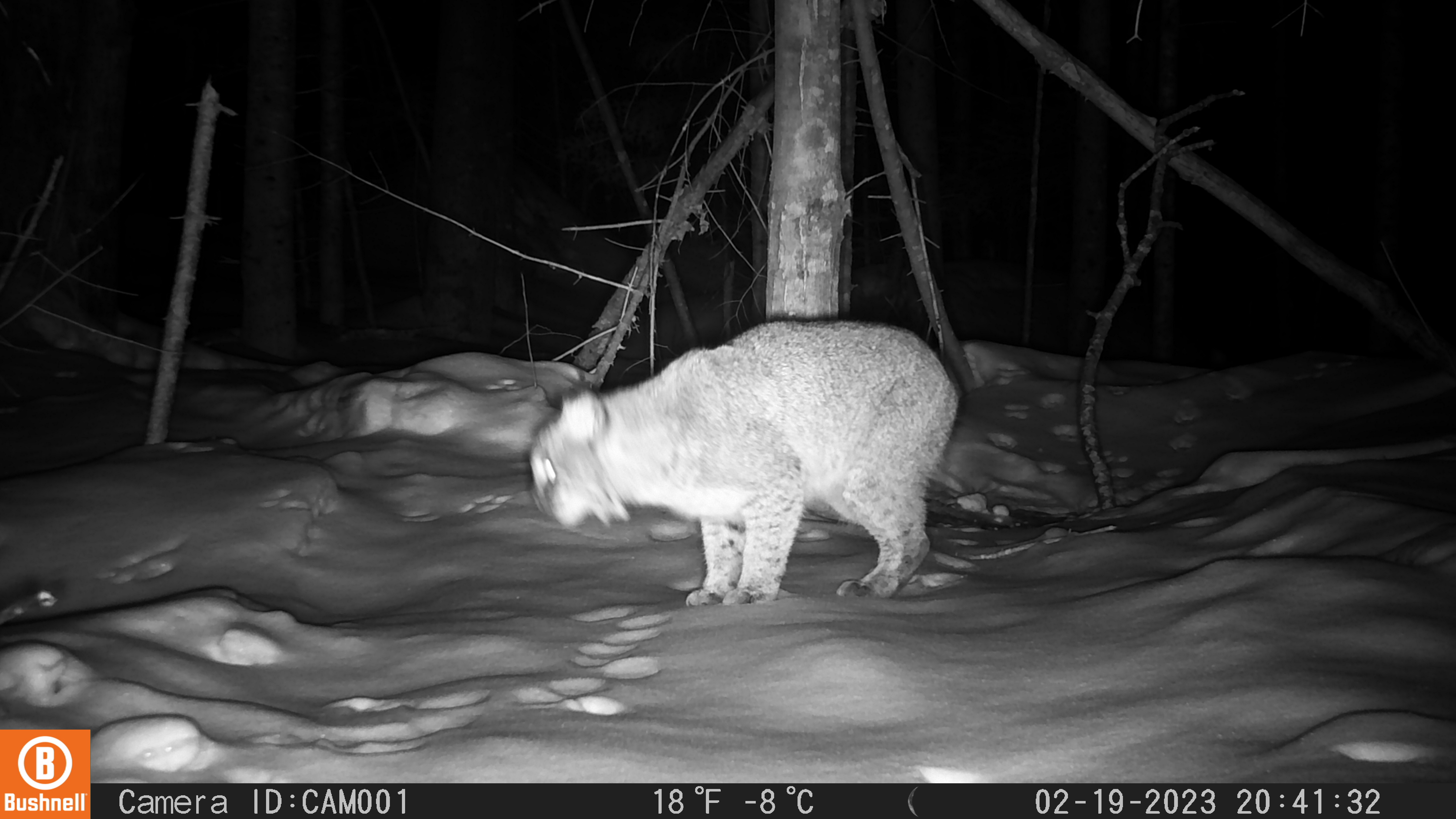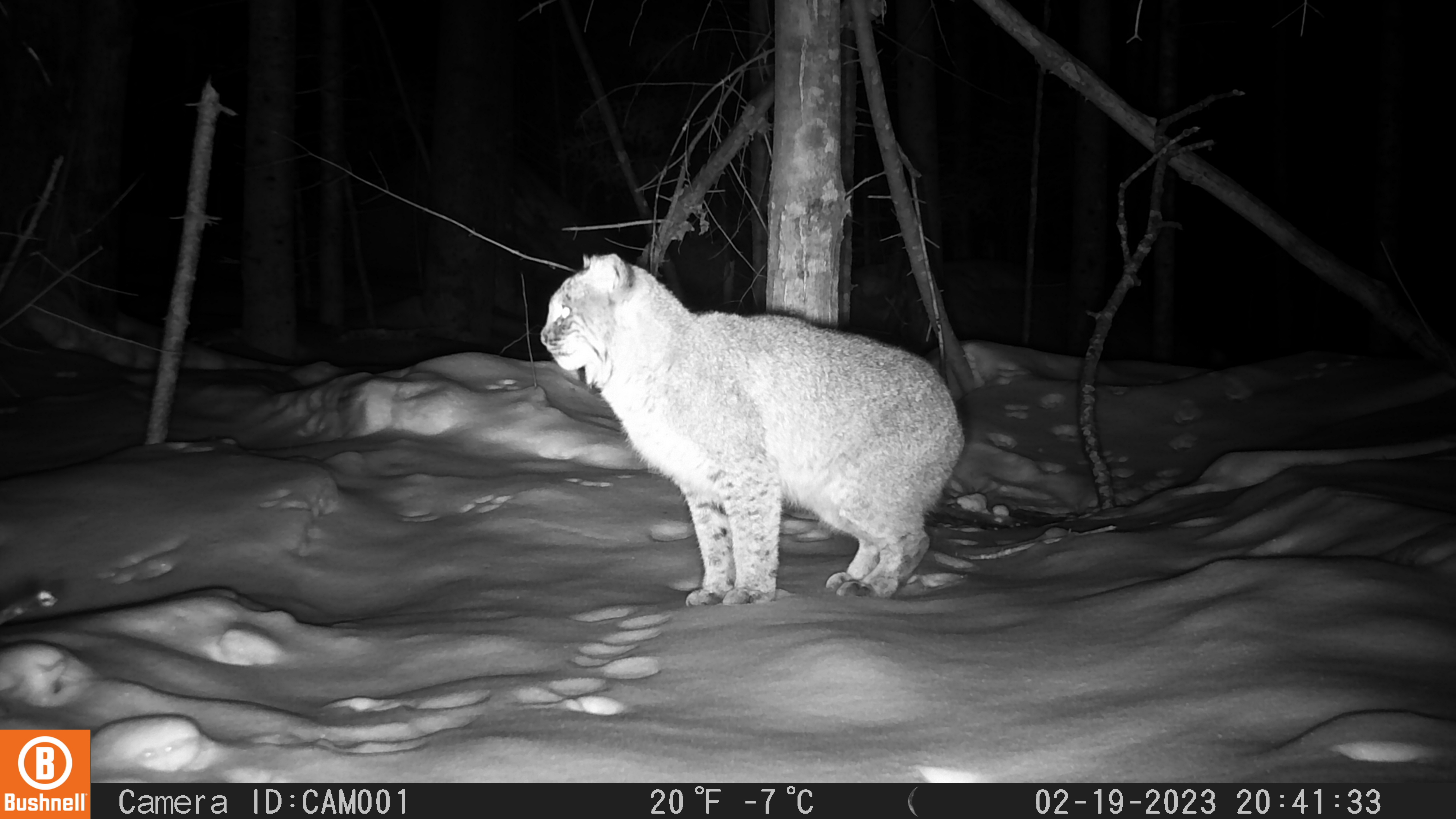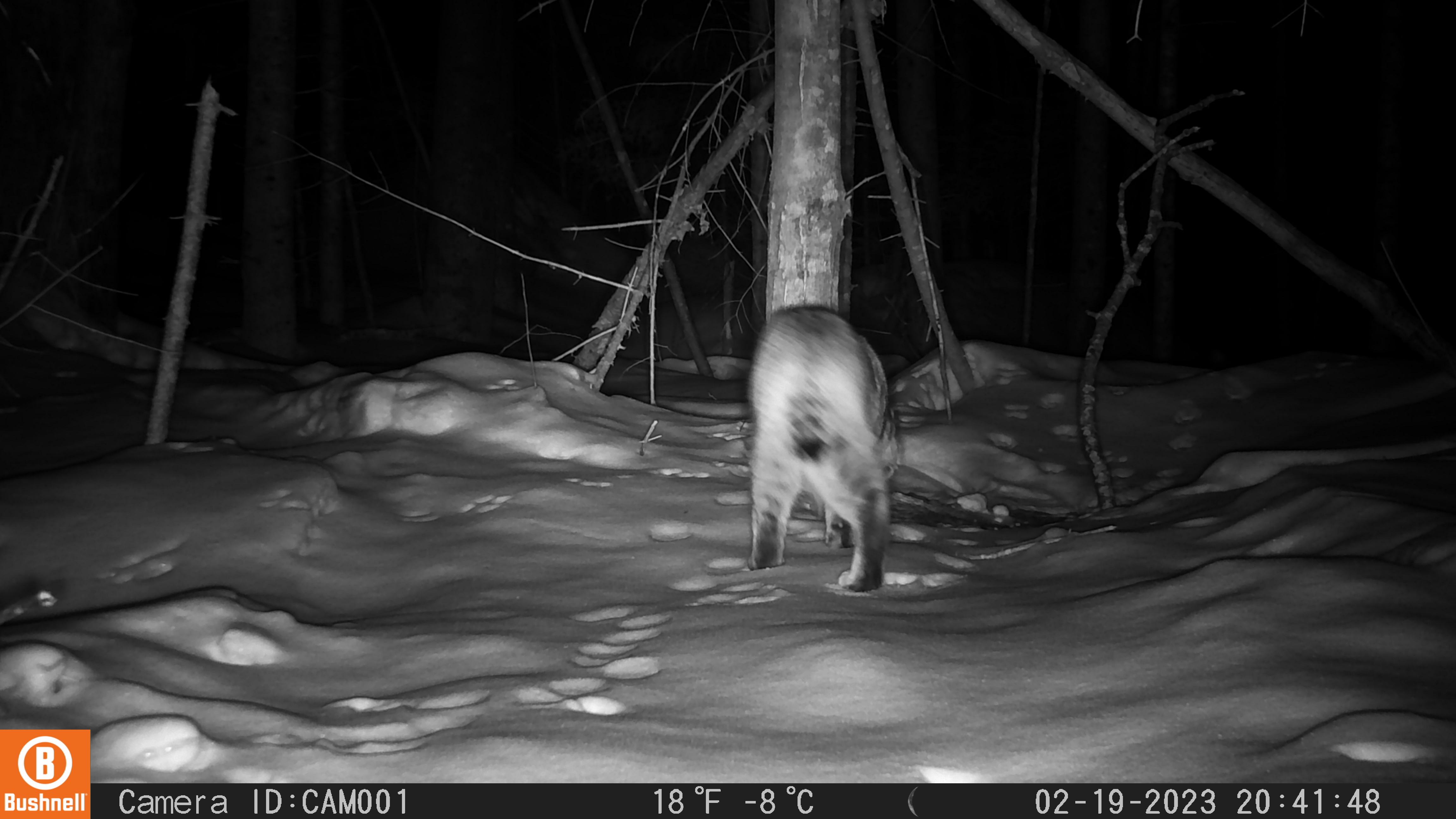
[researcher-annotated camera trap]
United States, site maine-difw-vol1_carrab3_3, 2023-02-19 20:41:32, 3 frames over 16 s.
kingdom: Animalia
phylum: Chordata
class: Mammalia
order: Carnivora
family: Felidae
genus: Lynx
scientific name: Lynx rufus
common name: bobcat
Bobcat (Lynx rufus).